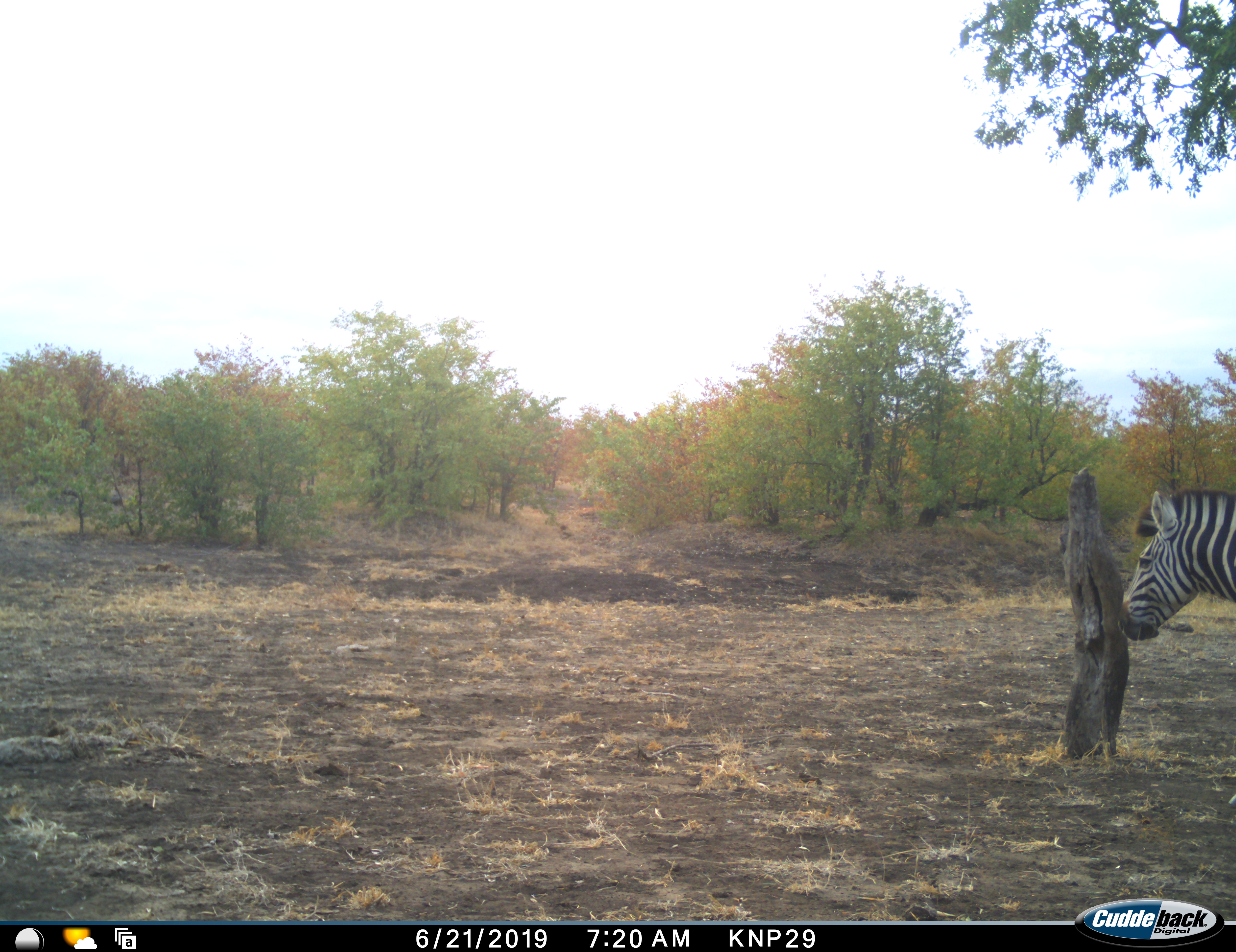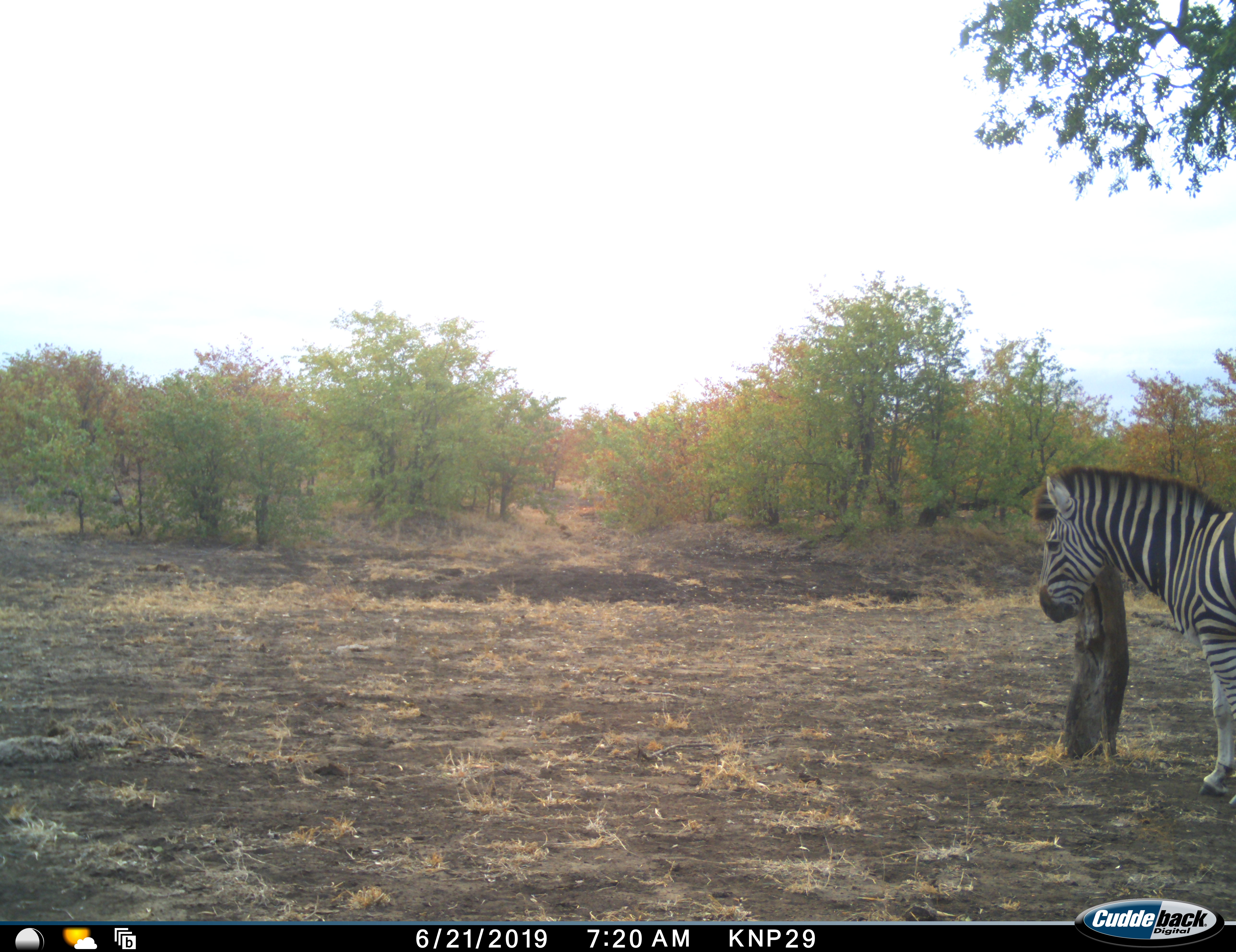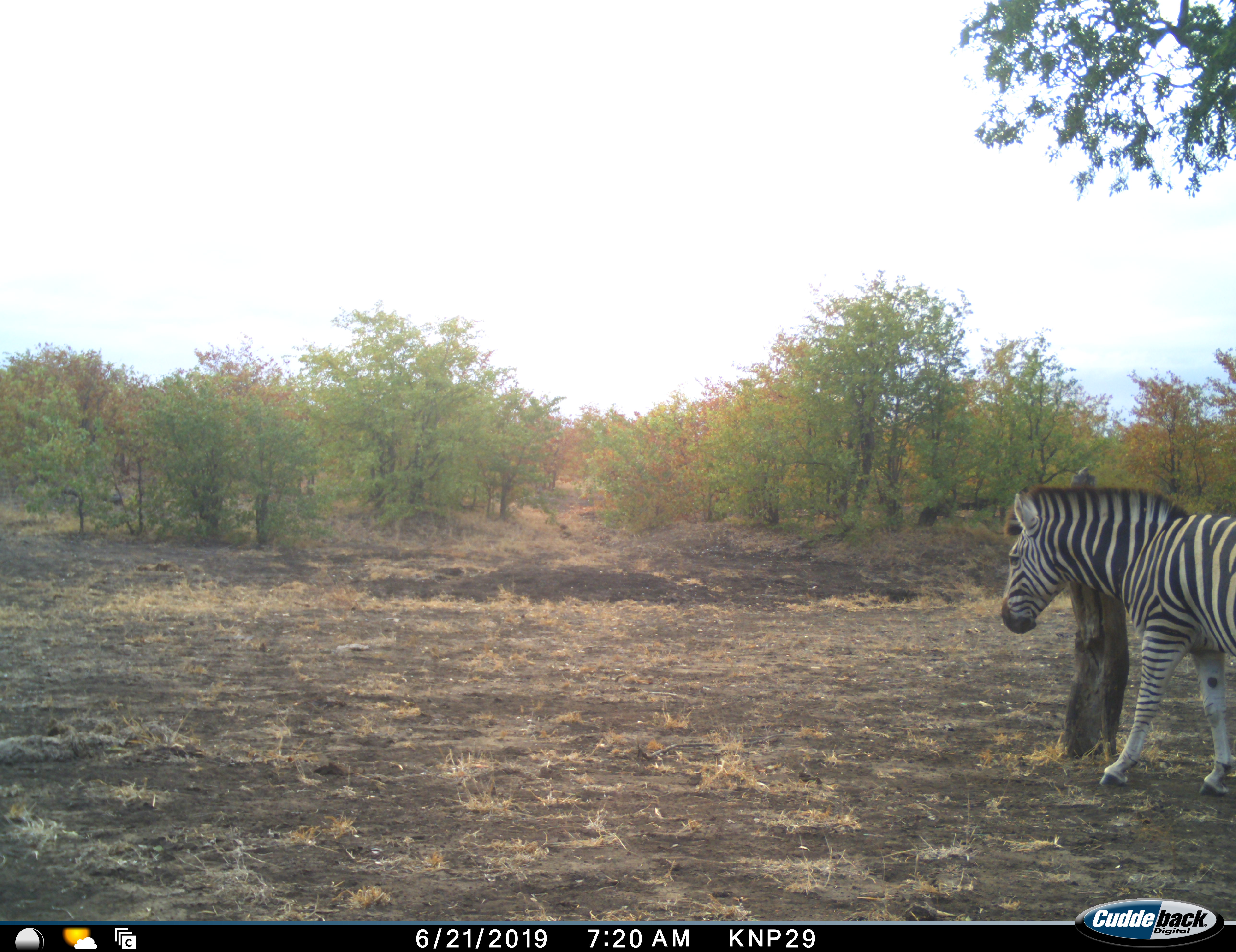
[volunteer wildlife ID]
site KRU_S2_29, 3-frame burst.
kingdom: Animalia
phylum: Chordata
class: Mammalia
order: Perissodactyla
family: Equidae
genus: Equus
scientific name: Equus quagga burchellii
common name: burchell's zebra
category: zebraburchells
Zebraburchells (burchell's zebra) (Equus quagga burchellii), count 1. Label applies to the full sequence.